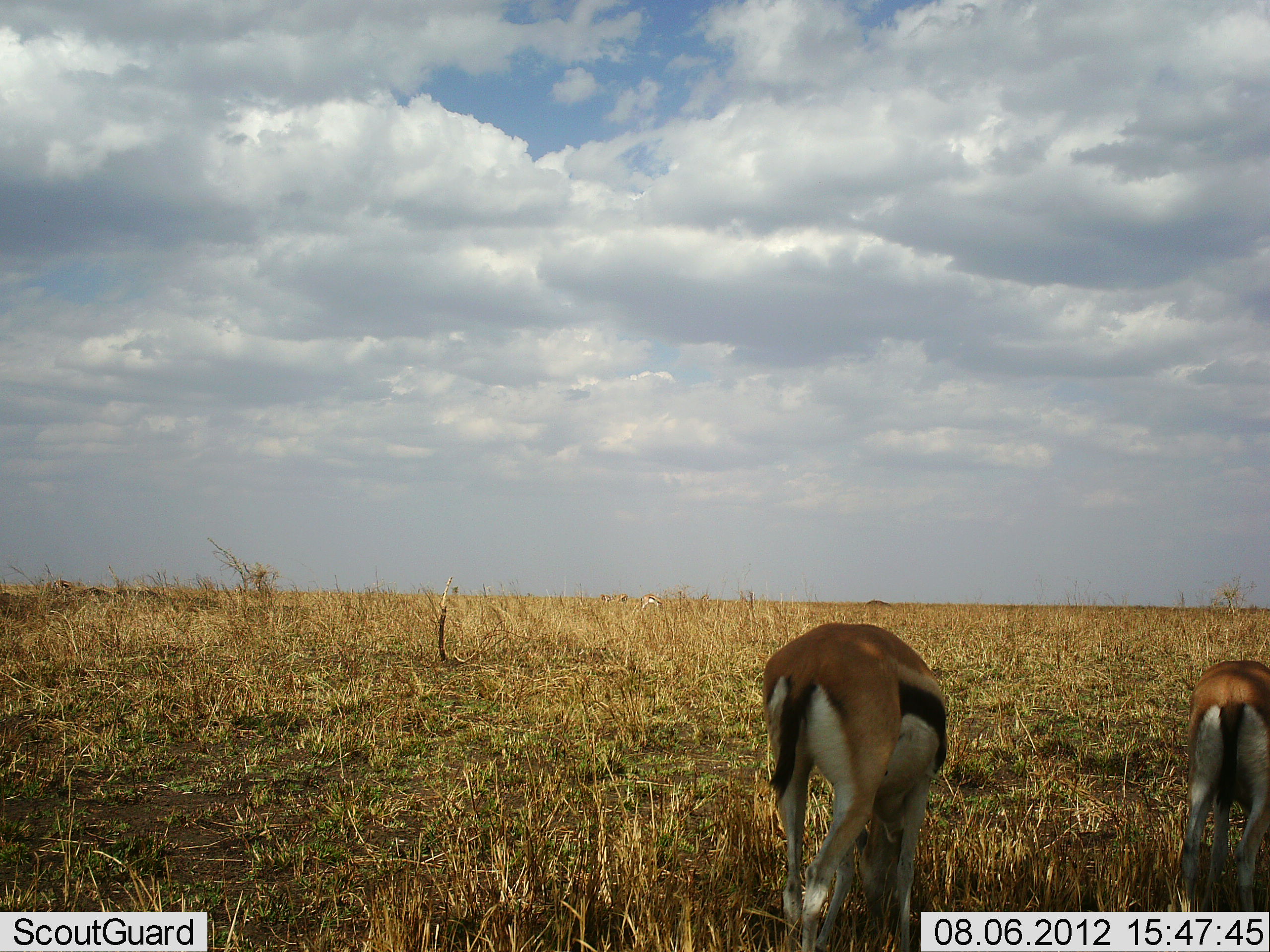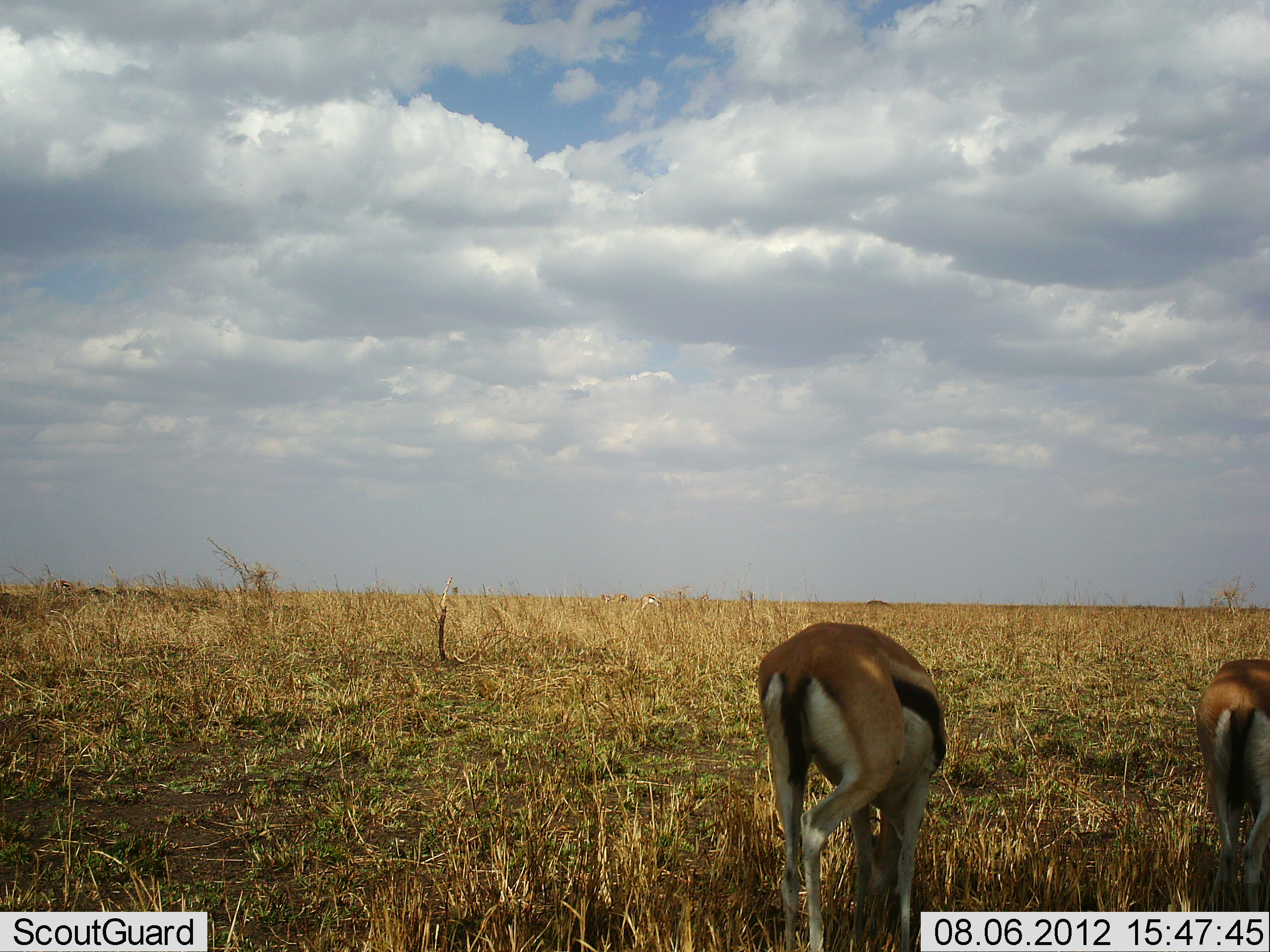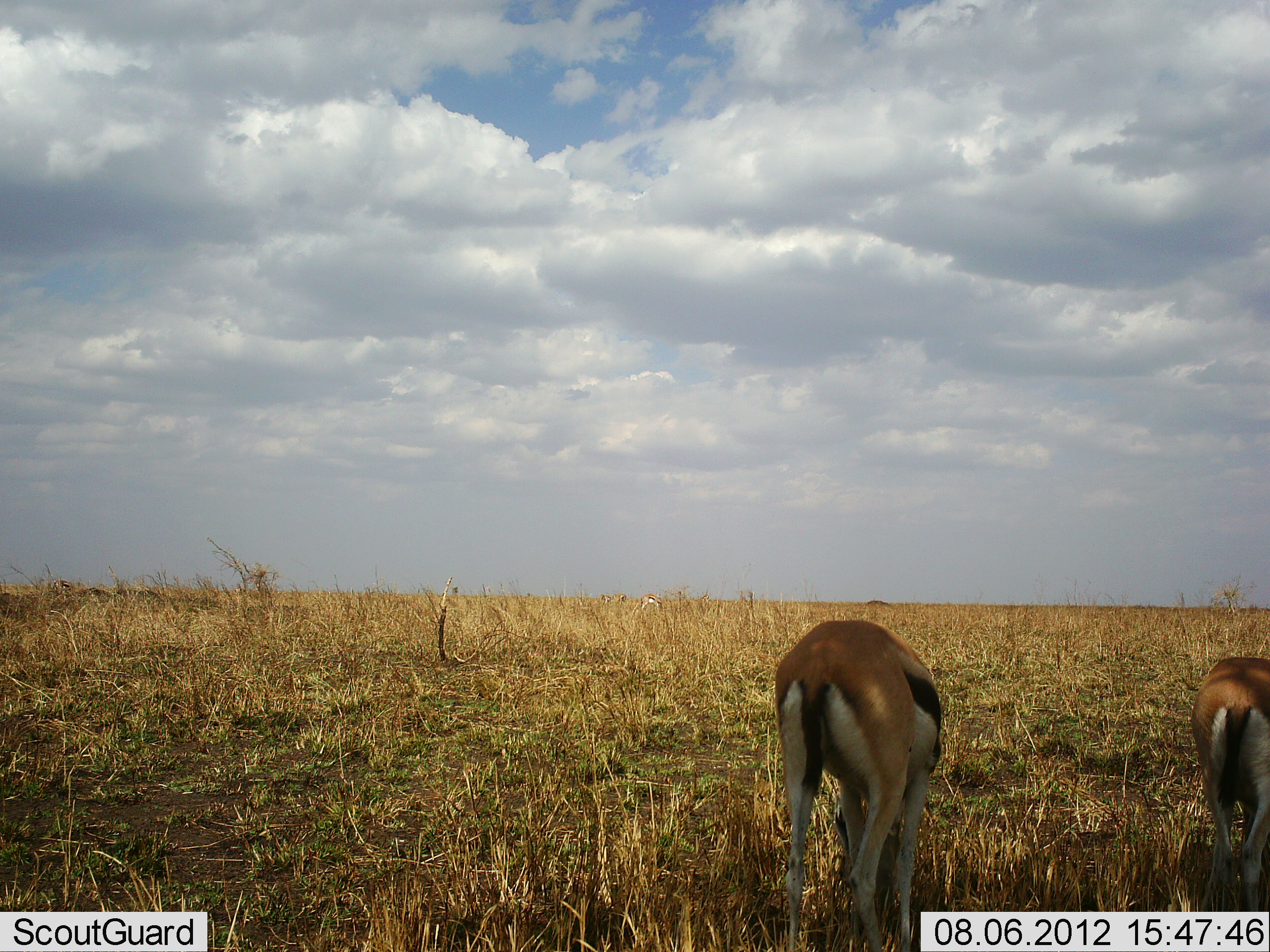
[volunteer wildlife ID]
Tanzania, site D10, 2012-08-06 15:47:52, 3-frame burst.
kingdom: Animalia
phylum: Chordata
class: Mammalia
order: Artiodactyla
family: Bovidae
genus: Eudorcas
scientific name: Eudorcas thomsonii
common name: thomson's gazelle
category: gazellethomsons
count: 2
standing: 10%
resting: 10%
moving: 0%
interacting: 0%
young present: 0%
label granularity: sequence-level